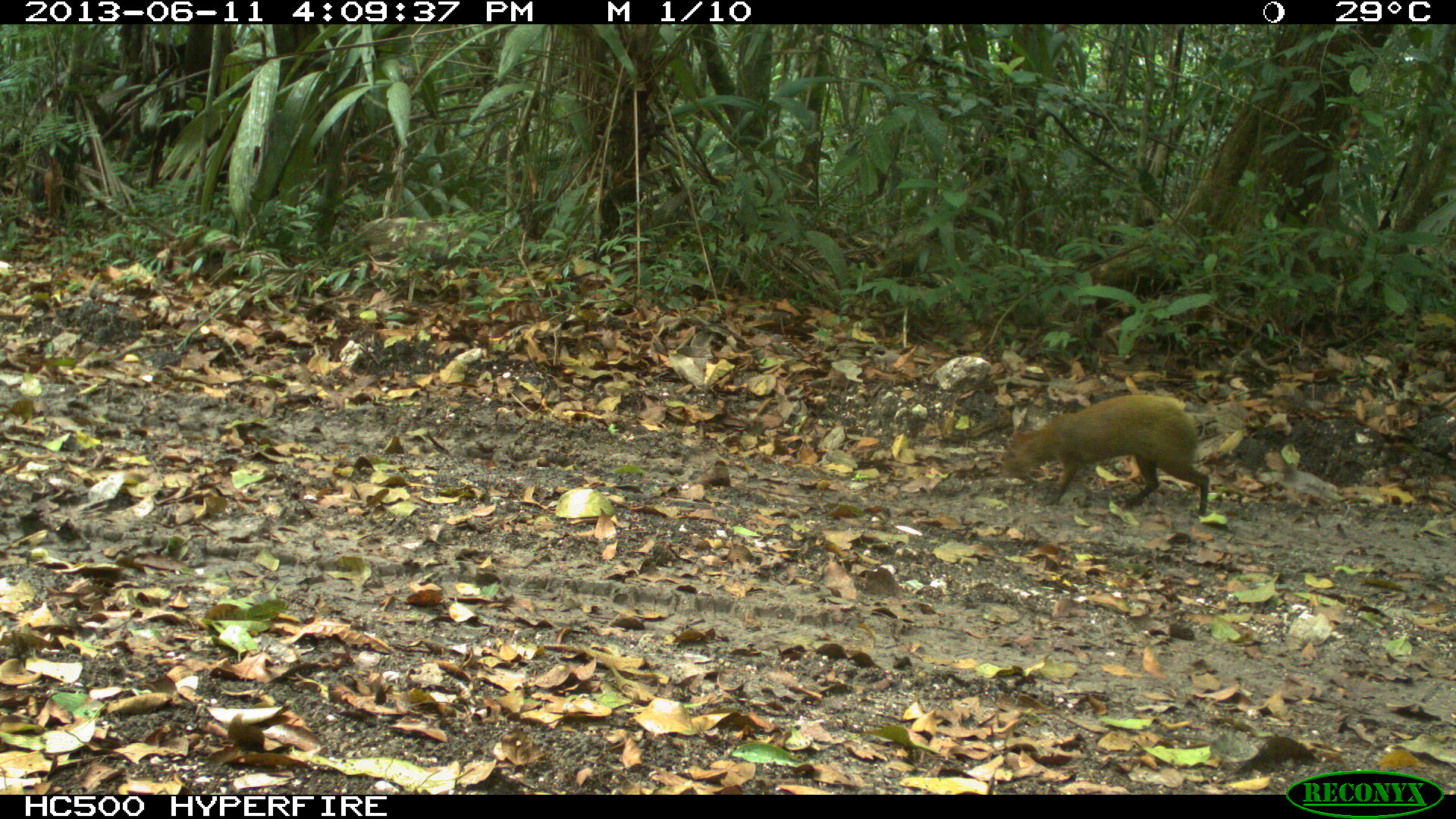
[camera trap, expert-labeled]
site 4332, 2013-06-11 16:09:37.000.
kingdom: Animalia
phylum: Chordata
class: Mammalia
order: Rodentia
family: Dasyproctidae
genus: Dasyprocta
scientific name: Dasyprocta punctata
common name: central american agouti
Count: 1.